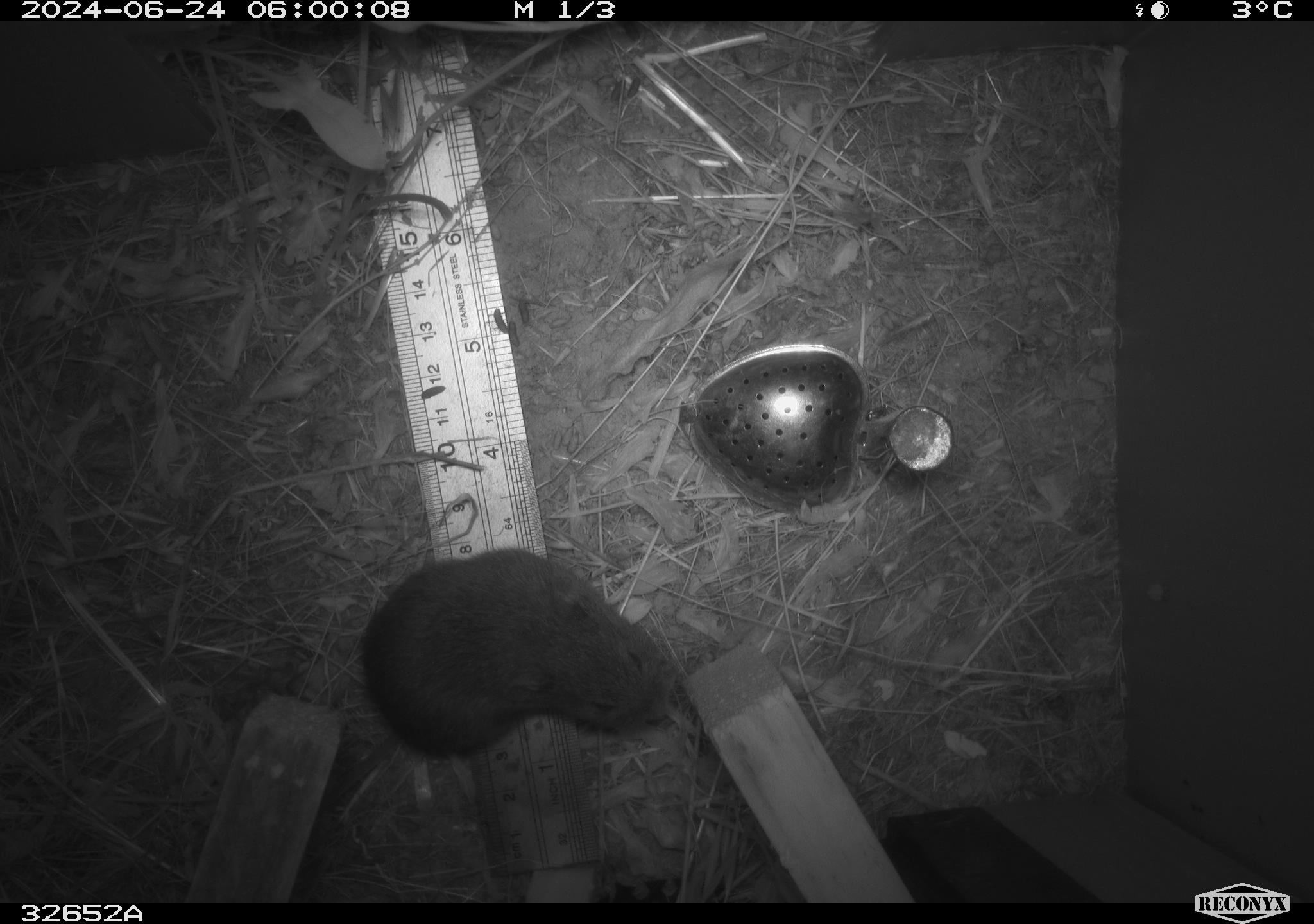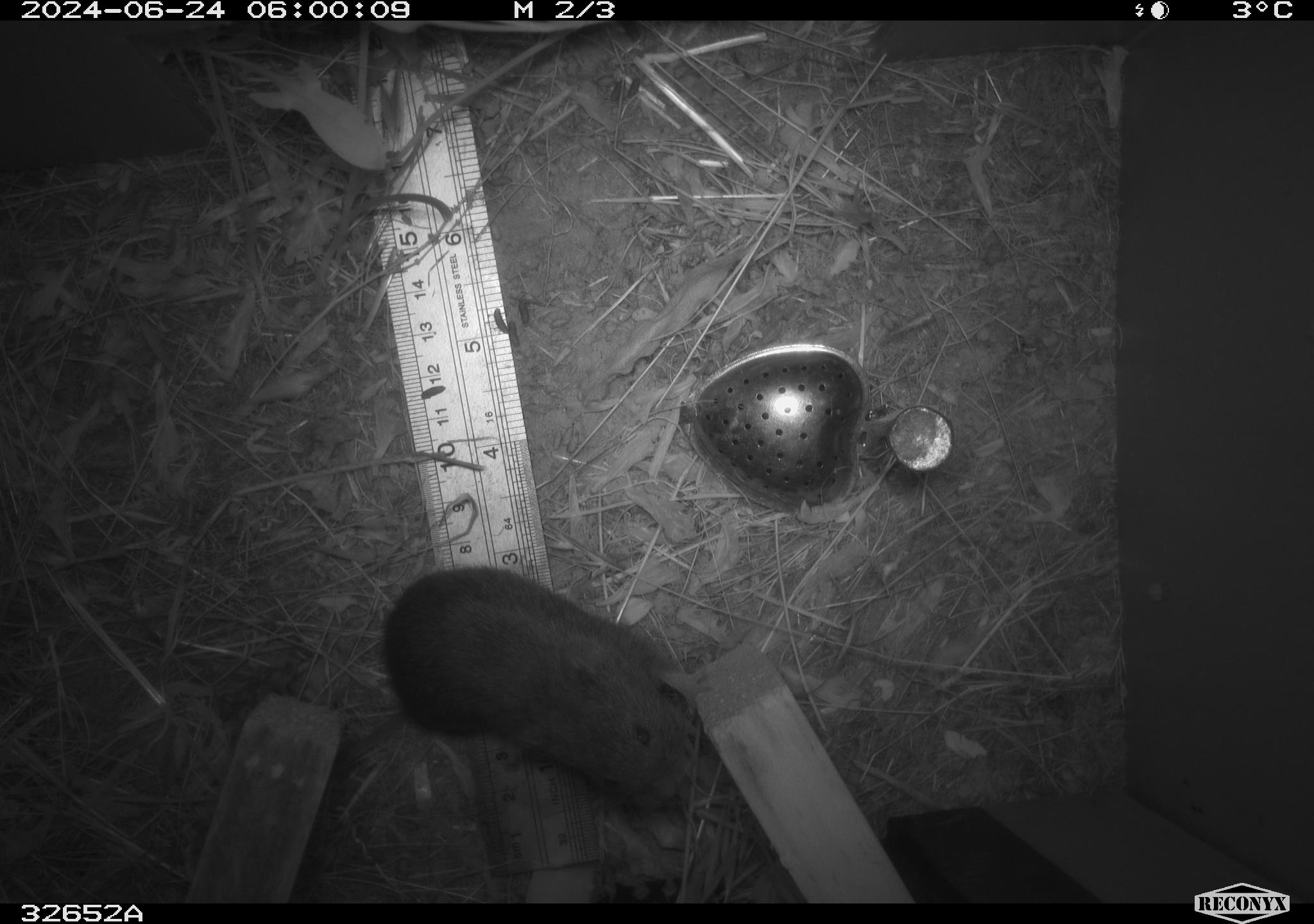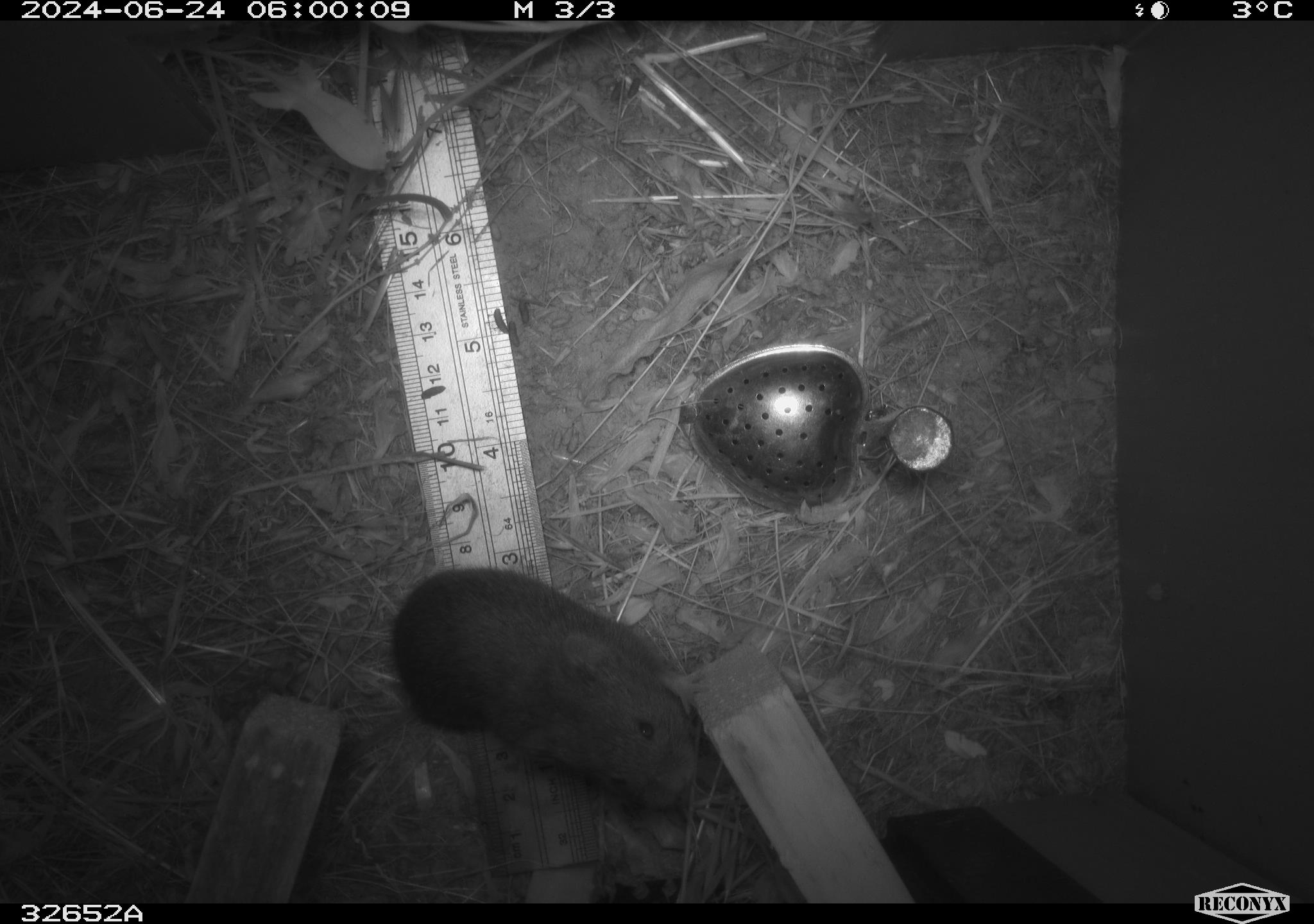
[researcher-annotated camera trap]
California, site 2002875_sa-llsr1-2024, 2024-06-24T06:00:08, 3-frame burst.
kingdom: Animalia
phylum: Chordata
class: Mammalia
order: Rodentia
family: Cricetidae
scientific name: Arvicolinae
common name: voles, lemmings, and muskrats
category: arvicolinae subfamily